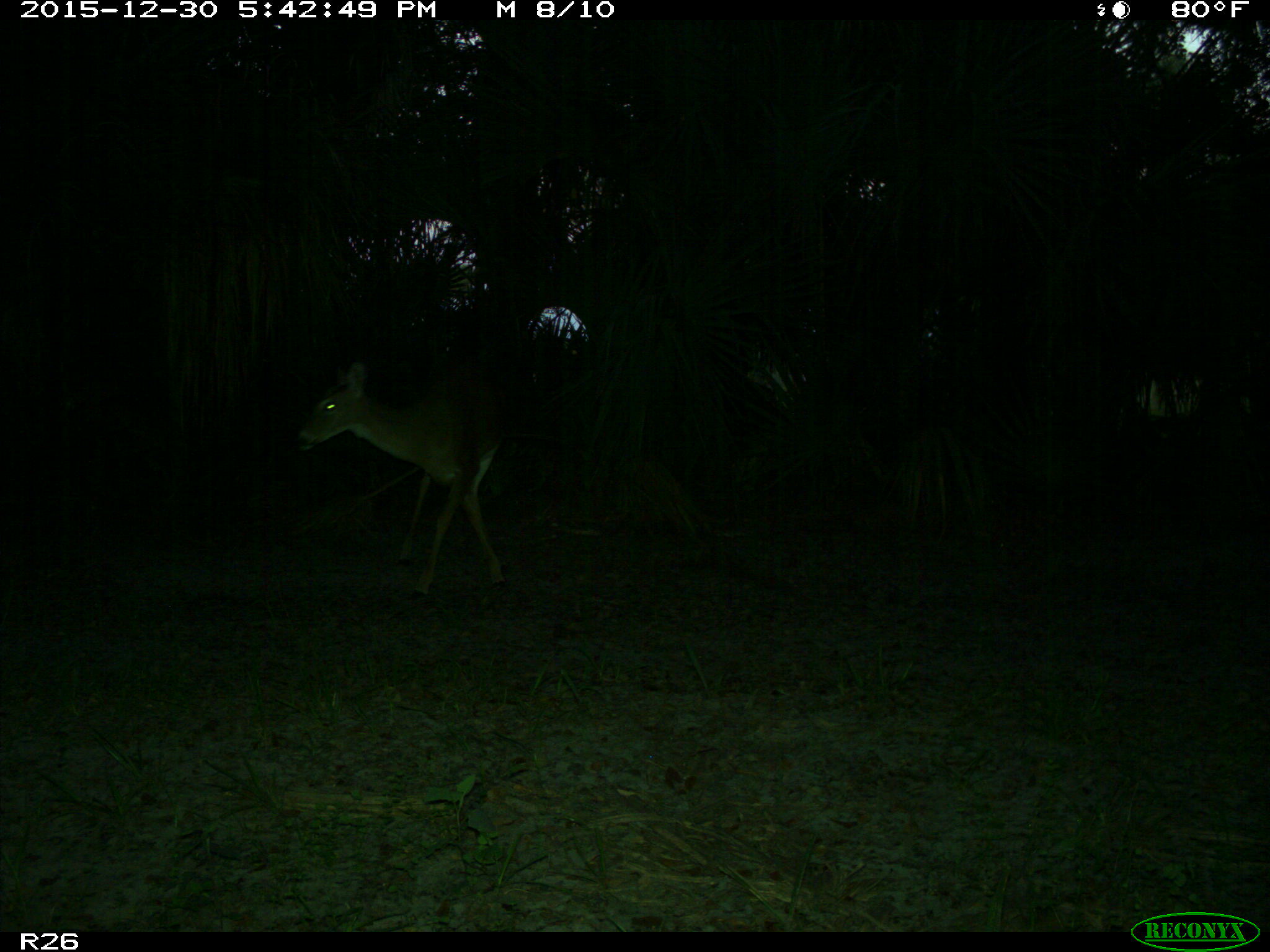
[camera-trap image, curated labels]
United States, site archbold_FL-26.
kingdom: Animalia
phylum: Chordata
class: Mammalia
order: Artiodactyla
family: Cervidae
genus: Odocoileus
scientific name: Odocoileus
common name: deer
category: unidentified deer